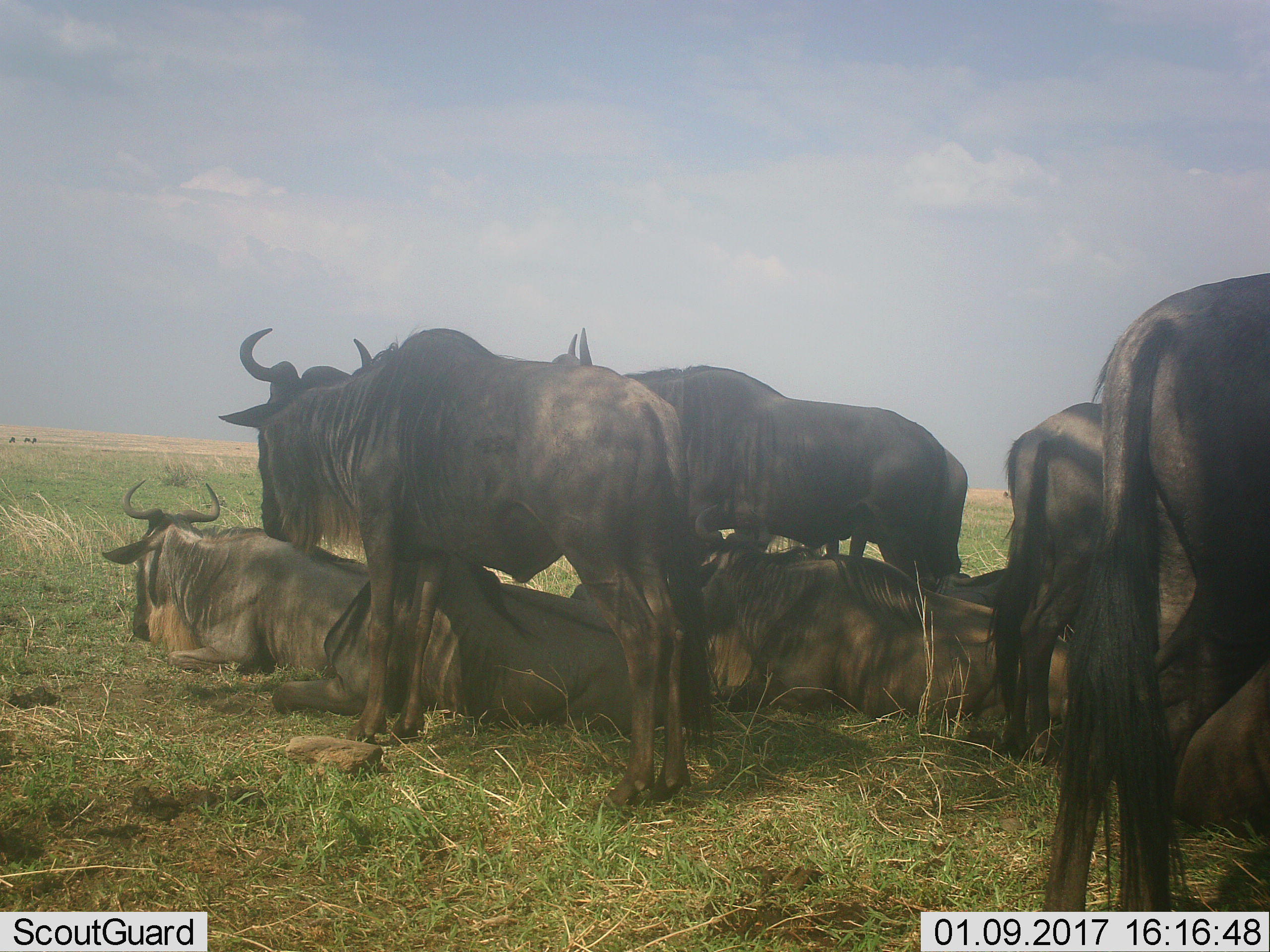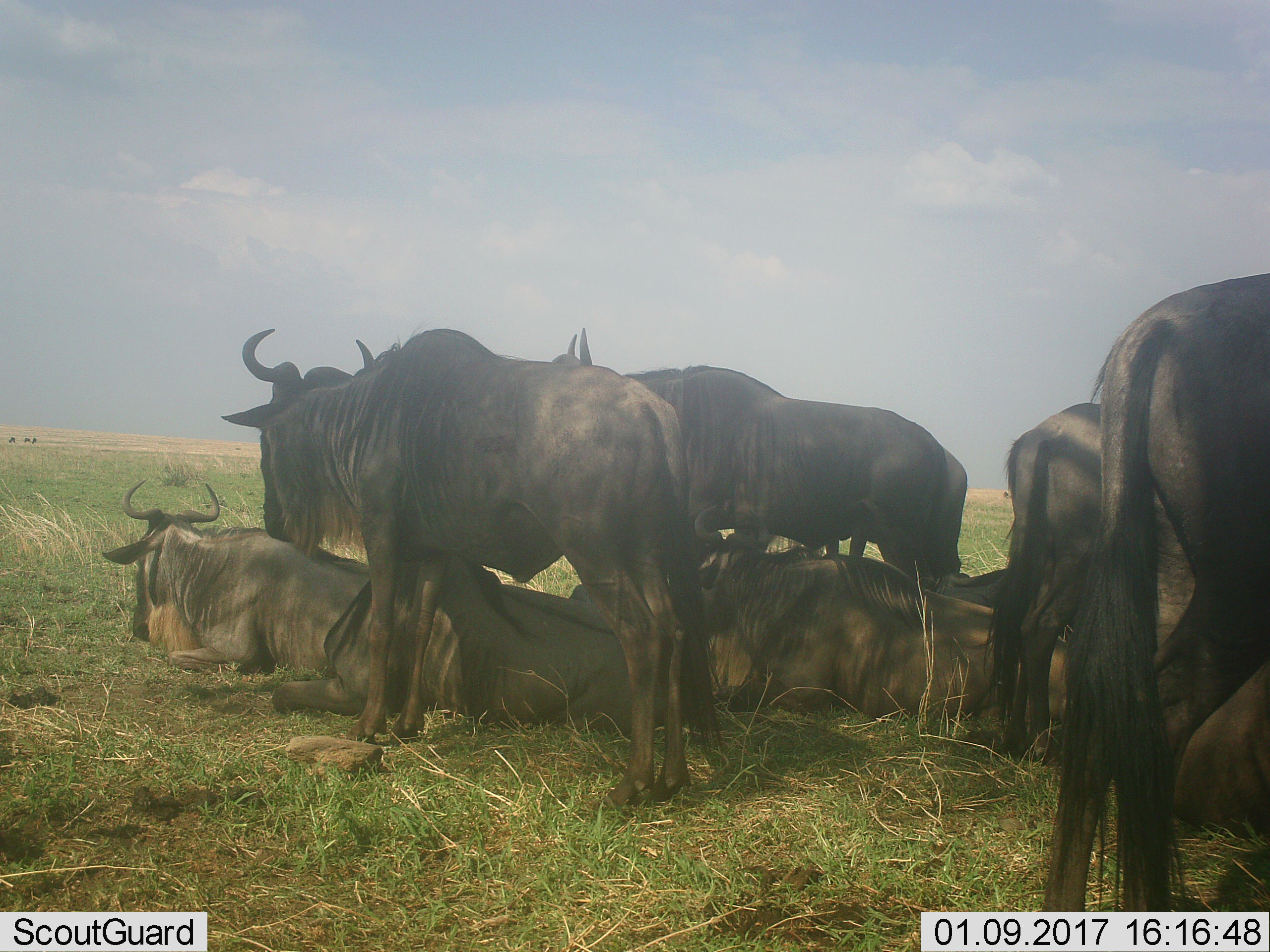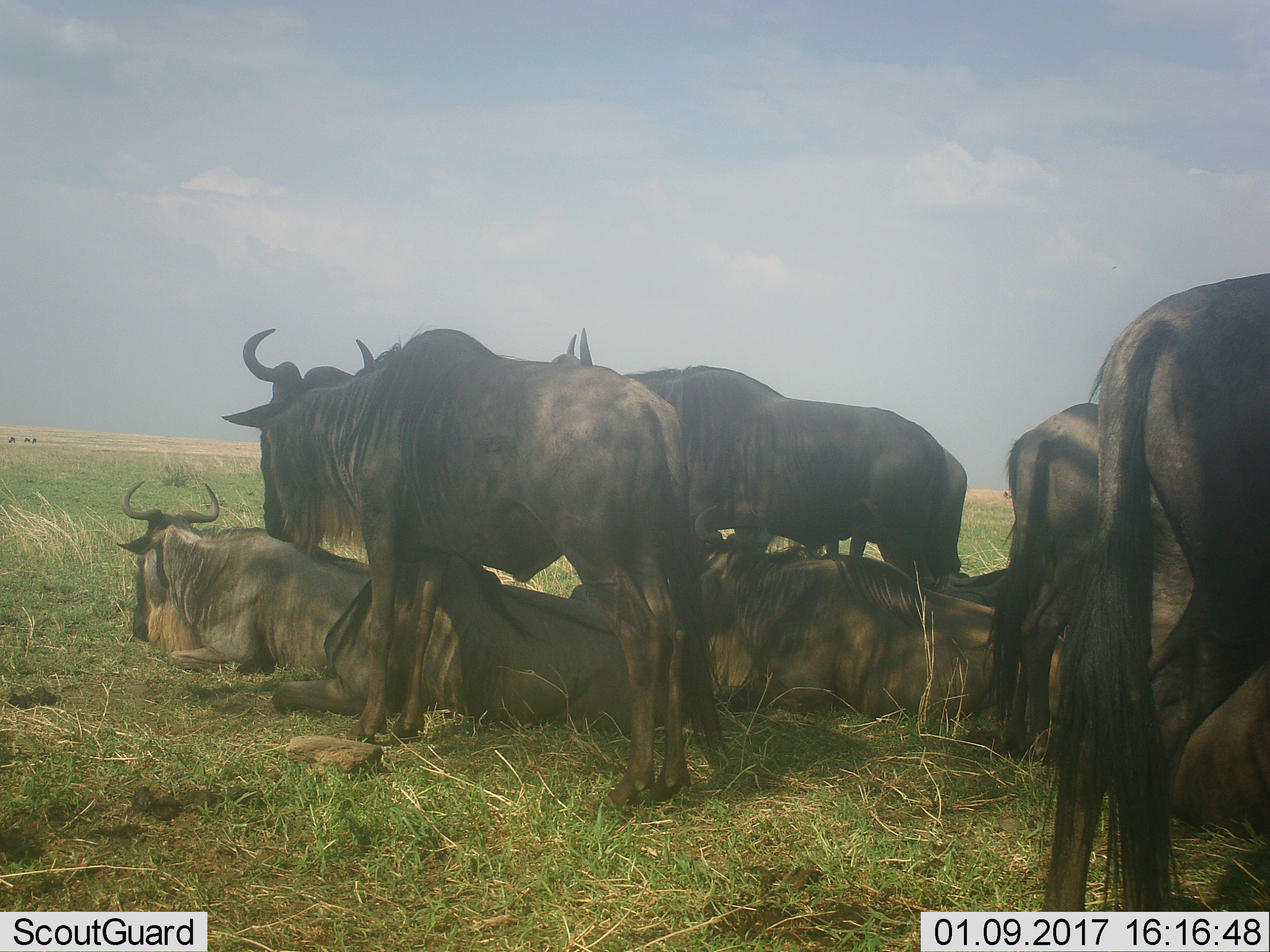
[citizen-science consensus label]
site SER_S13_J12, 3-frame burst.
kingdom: Animalia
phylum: Chordata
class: Mammalia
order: Artiodactyla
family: Bovidae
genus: Connochaetes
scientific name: Connochaetes taurinus taurinus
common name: blue wildebeest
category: wildebeestblue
Wildebeestblue (blue wildebeest) (Connochaetes taurinus taurinus), count 11-50. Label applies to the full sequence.